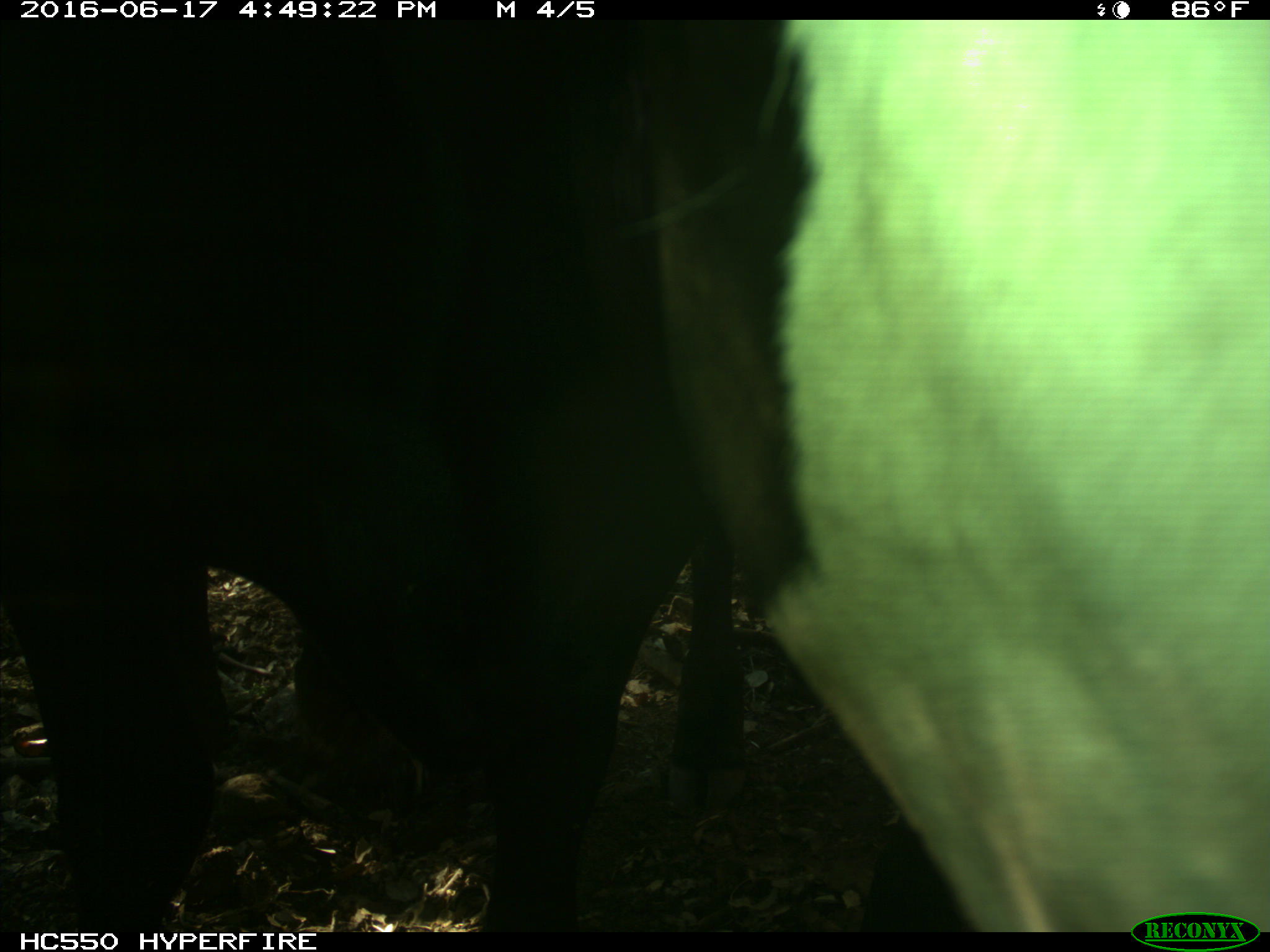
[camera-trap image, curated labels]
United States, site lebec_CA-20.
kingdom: Animalia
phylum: Chordata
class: Mammalia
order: Artiodactyla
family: Bovidae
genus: Bos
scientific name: Bos taurus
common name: domestic cow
Bos taurus (domestic cow).